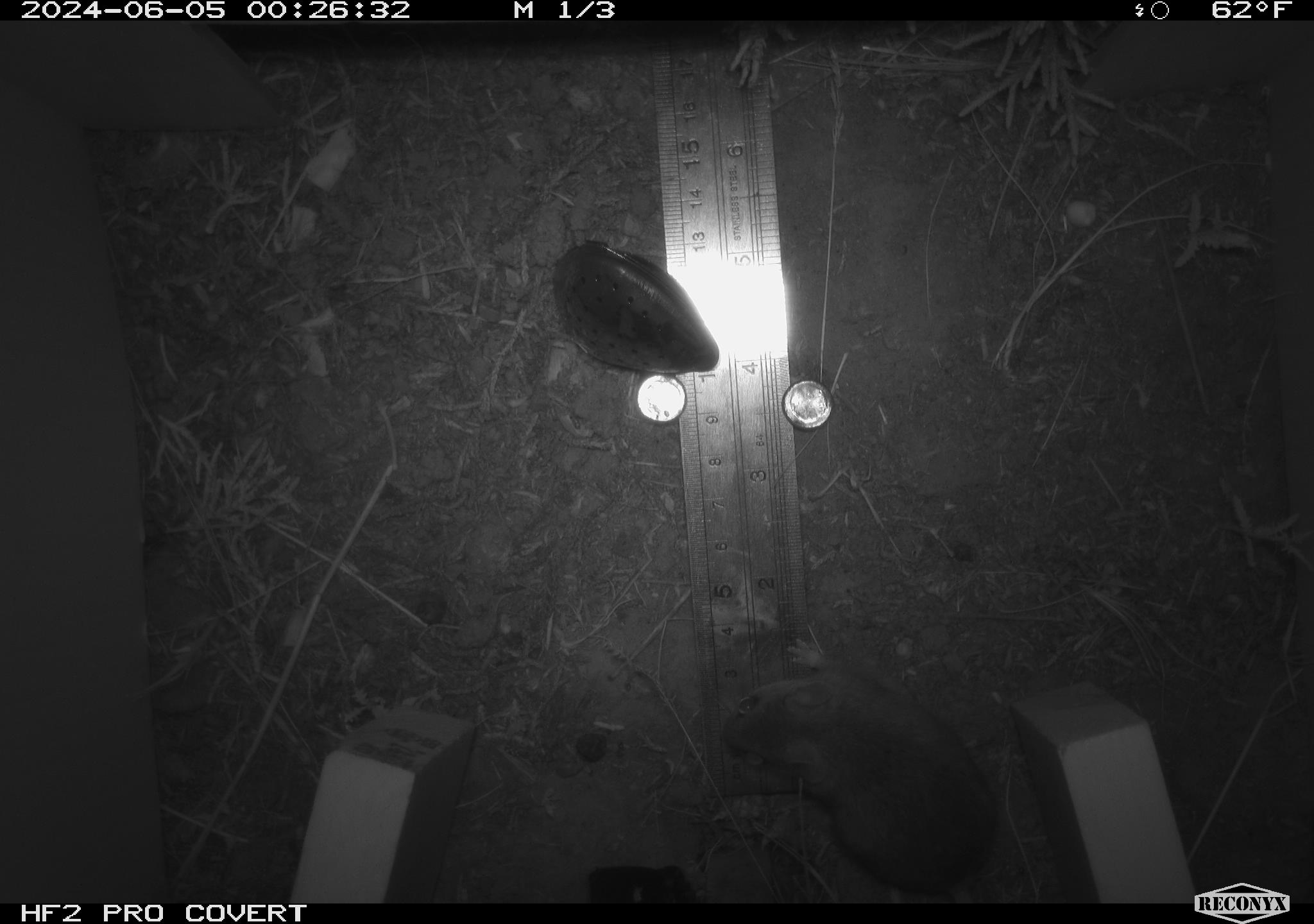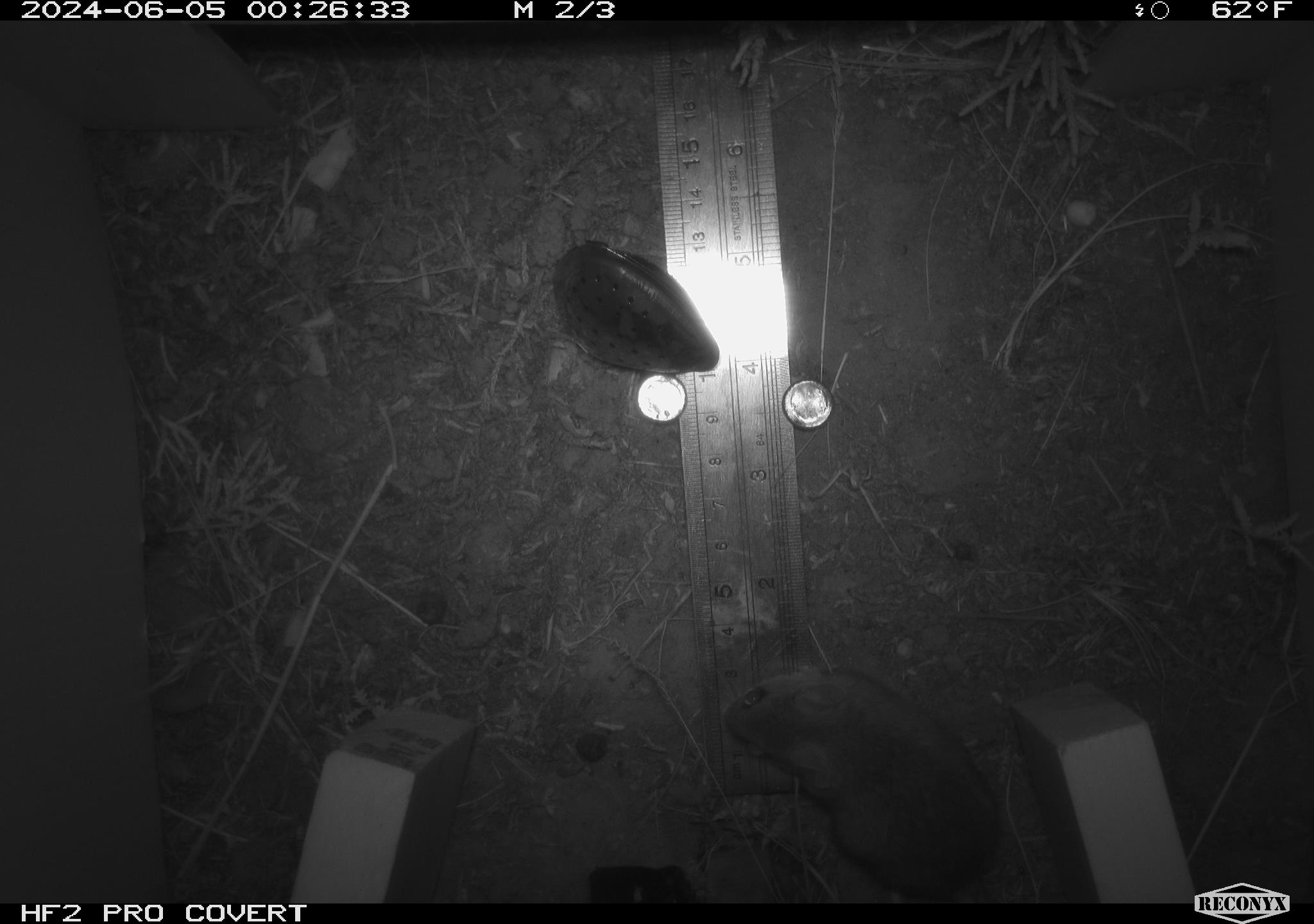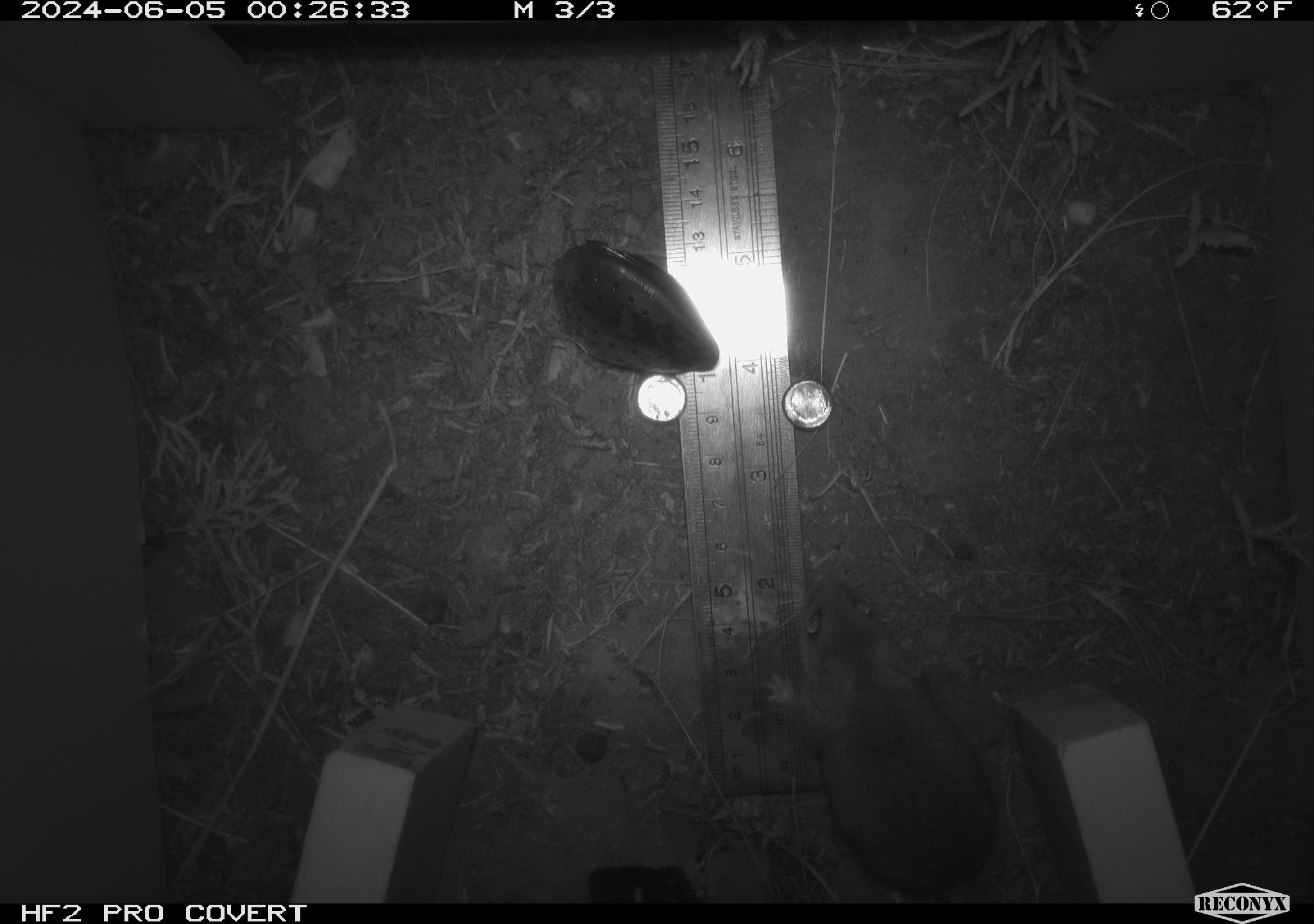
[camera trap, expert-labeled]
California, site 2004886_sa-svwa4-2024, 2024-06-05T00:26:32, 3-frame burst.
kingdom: Animalia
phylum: Chordata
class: Mammalia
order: Rodentia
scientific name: Rodentia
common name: mouse species